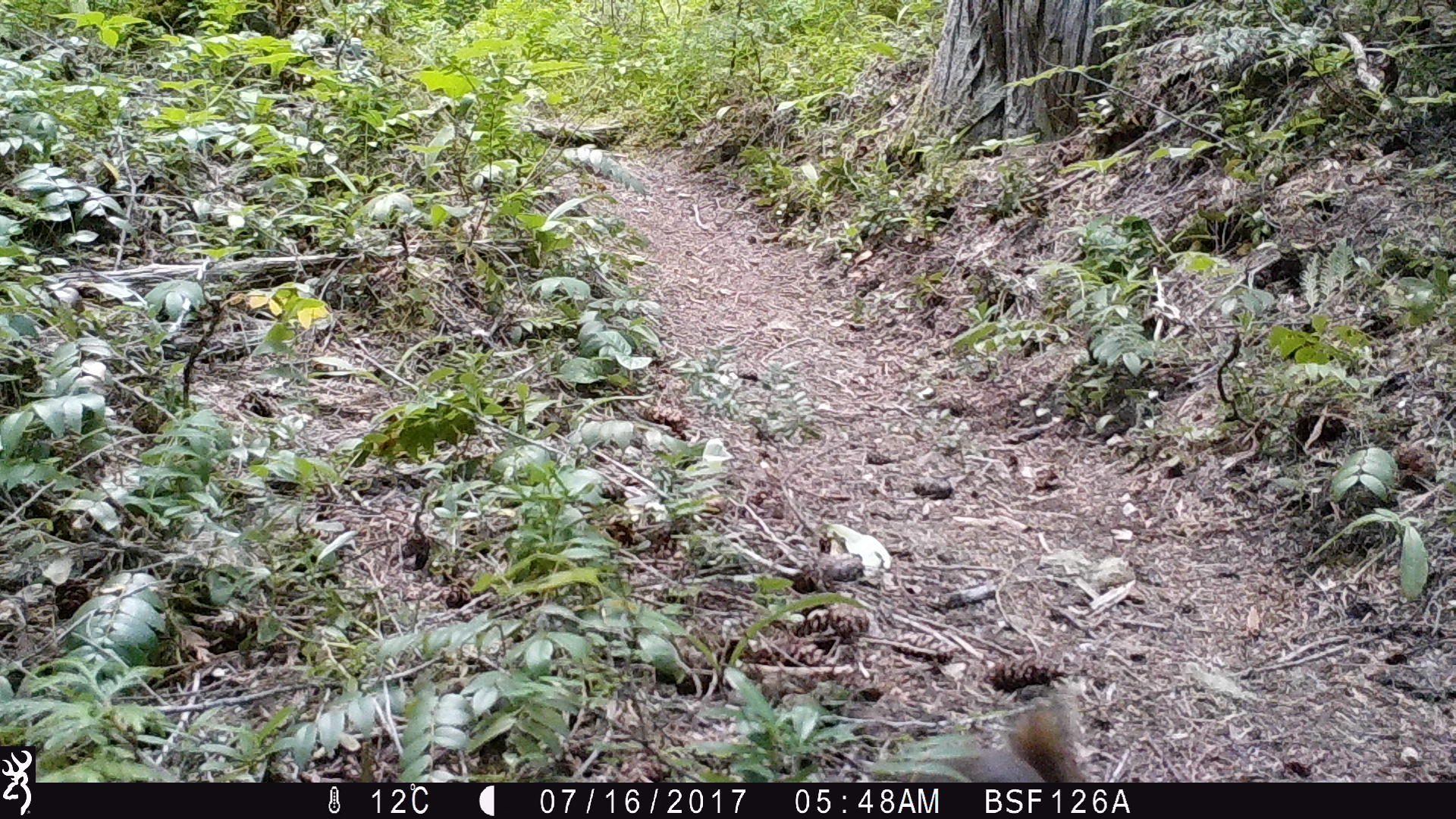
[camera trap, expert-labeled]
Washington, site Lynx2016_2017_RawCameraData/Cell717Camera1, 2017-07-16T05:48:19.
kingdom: Animalia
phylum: Chordata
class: Mammalia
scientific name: Mammalia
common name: small mammal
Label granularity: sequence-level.